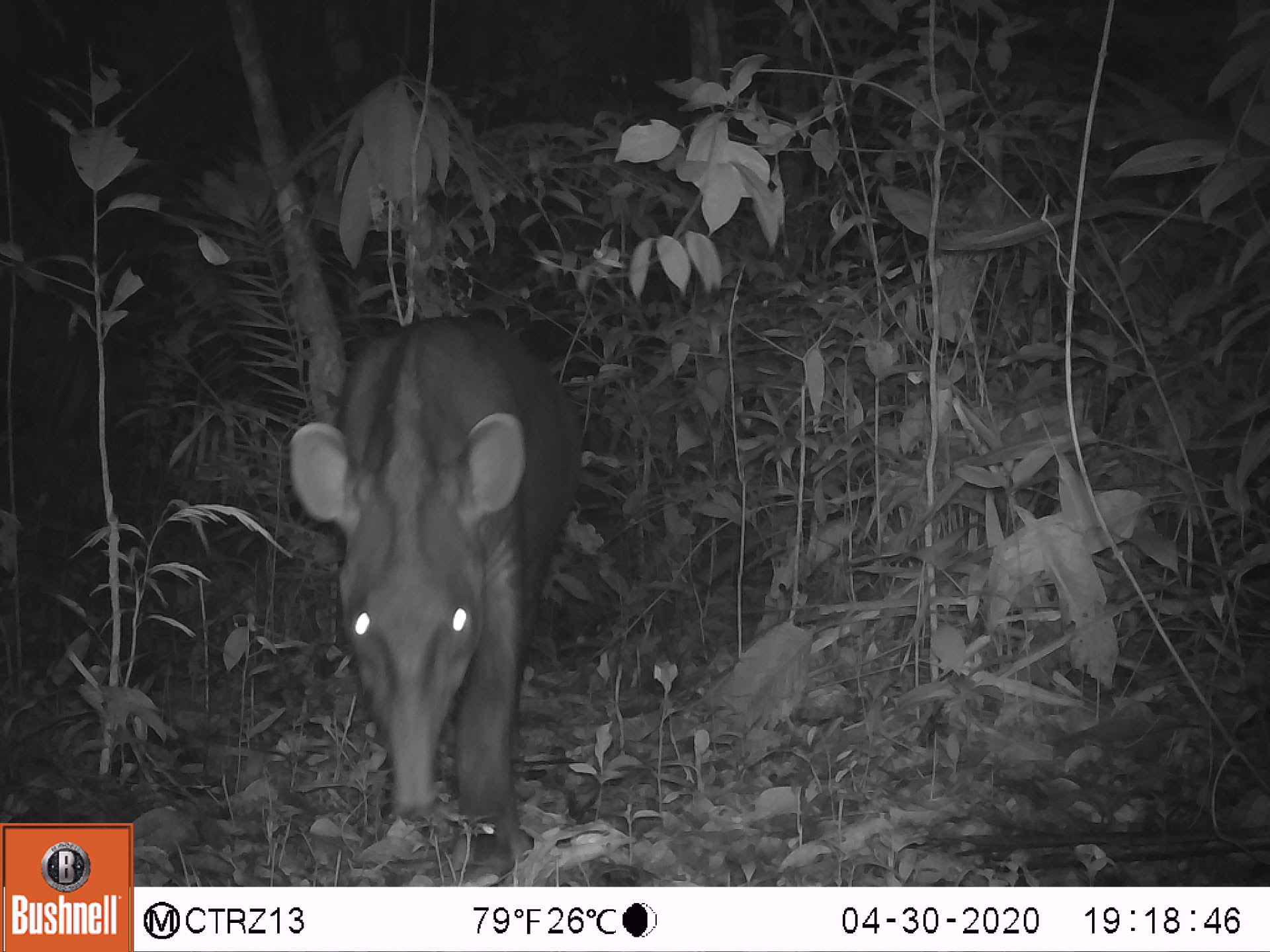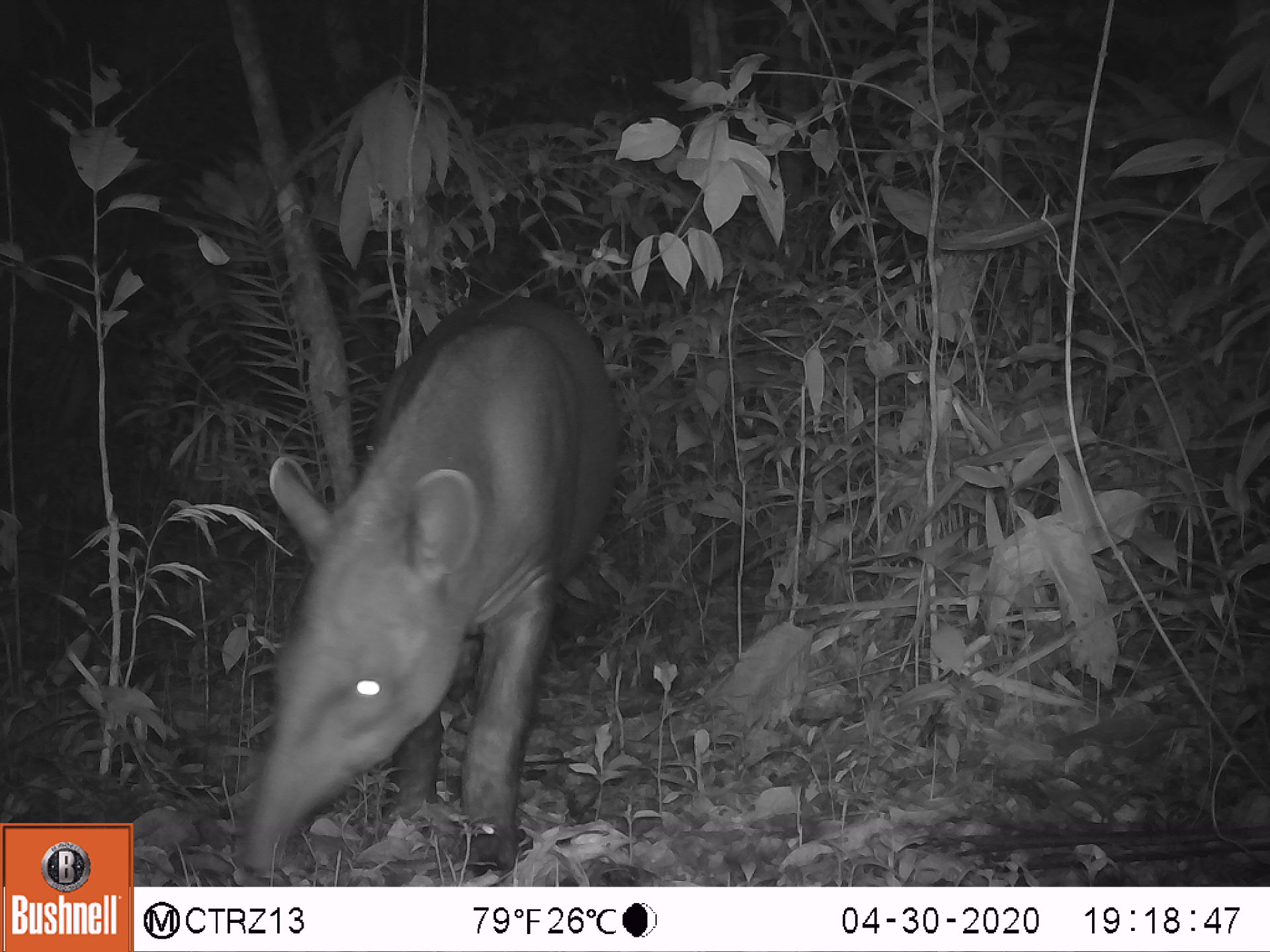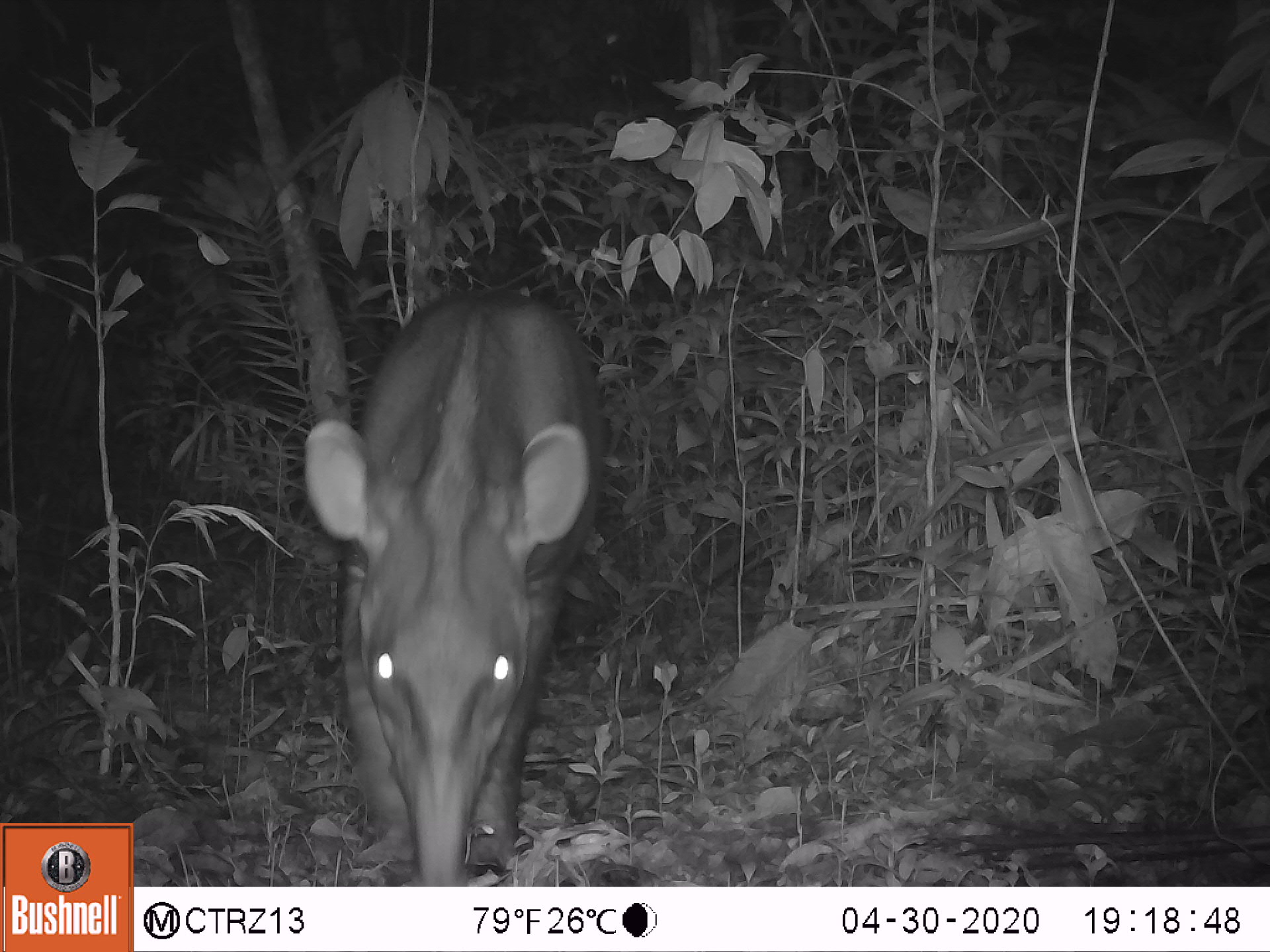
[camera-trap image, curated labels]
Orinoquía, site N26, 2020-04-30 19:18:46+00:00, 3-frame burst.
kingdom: Animalia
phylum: Chordata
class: Mammalia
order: Perissodactyla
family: Tapiridae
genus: Tapirus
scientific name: Tapirus terrestris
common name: lowland tapir